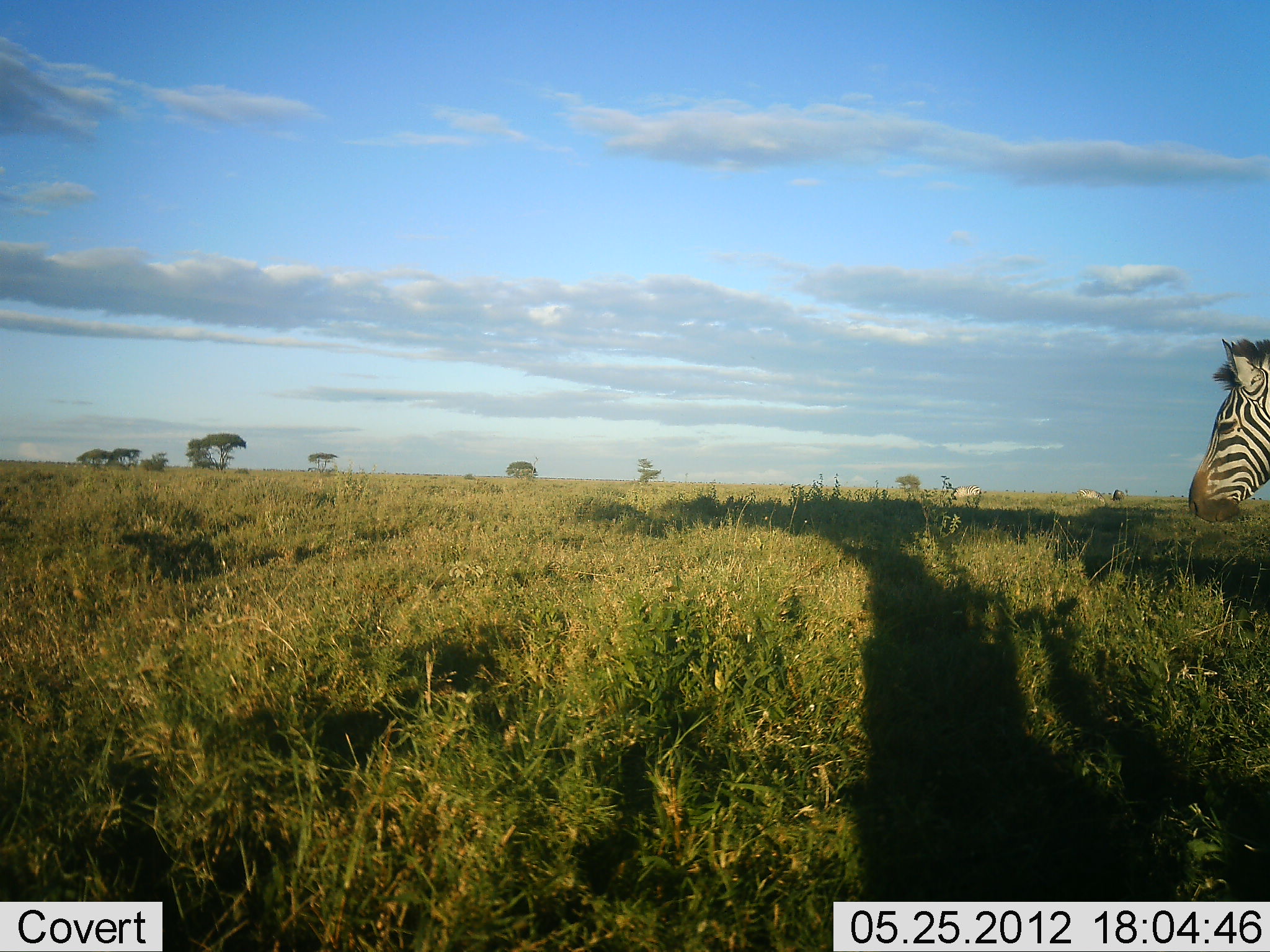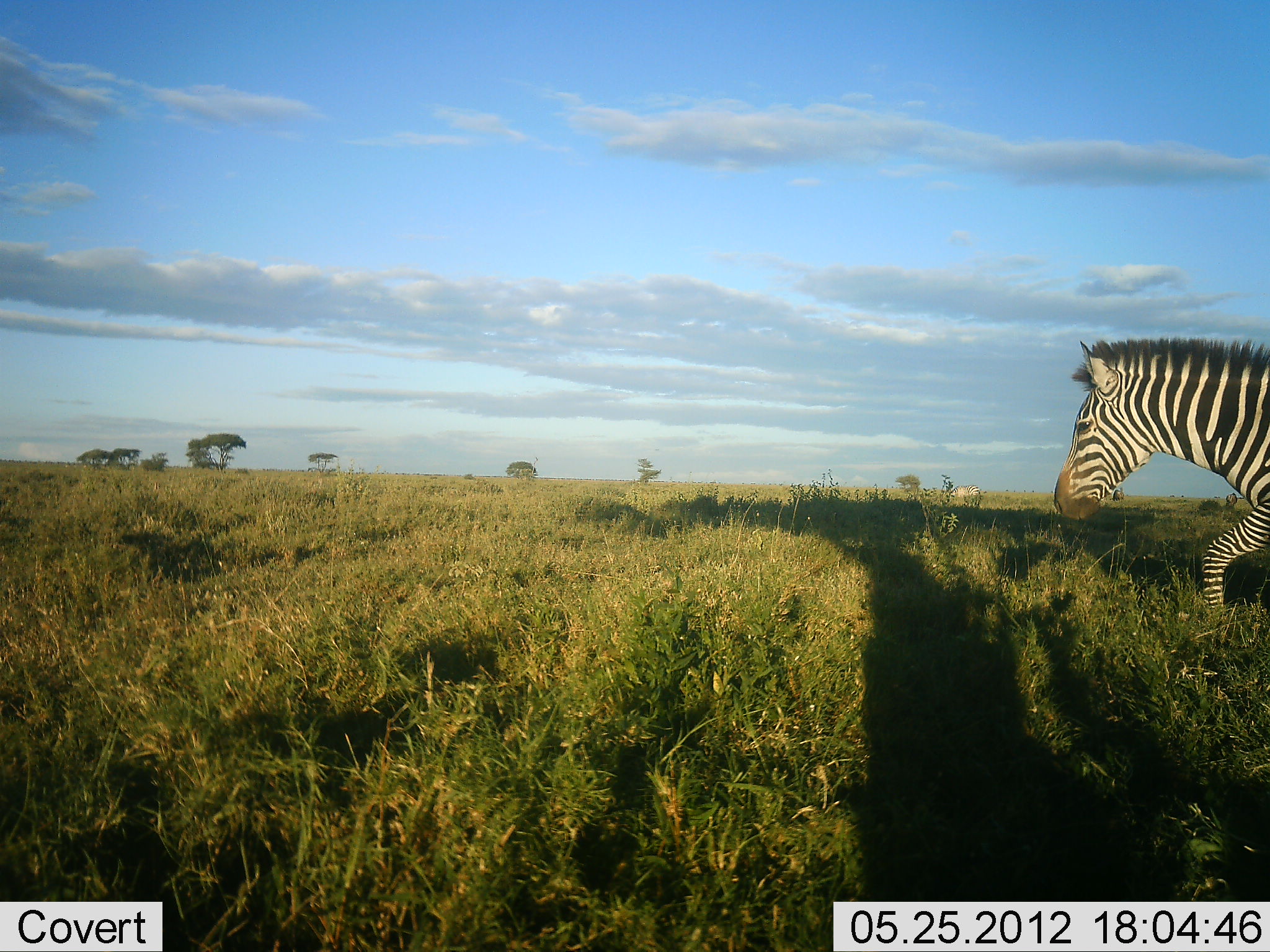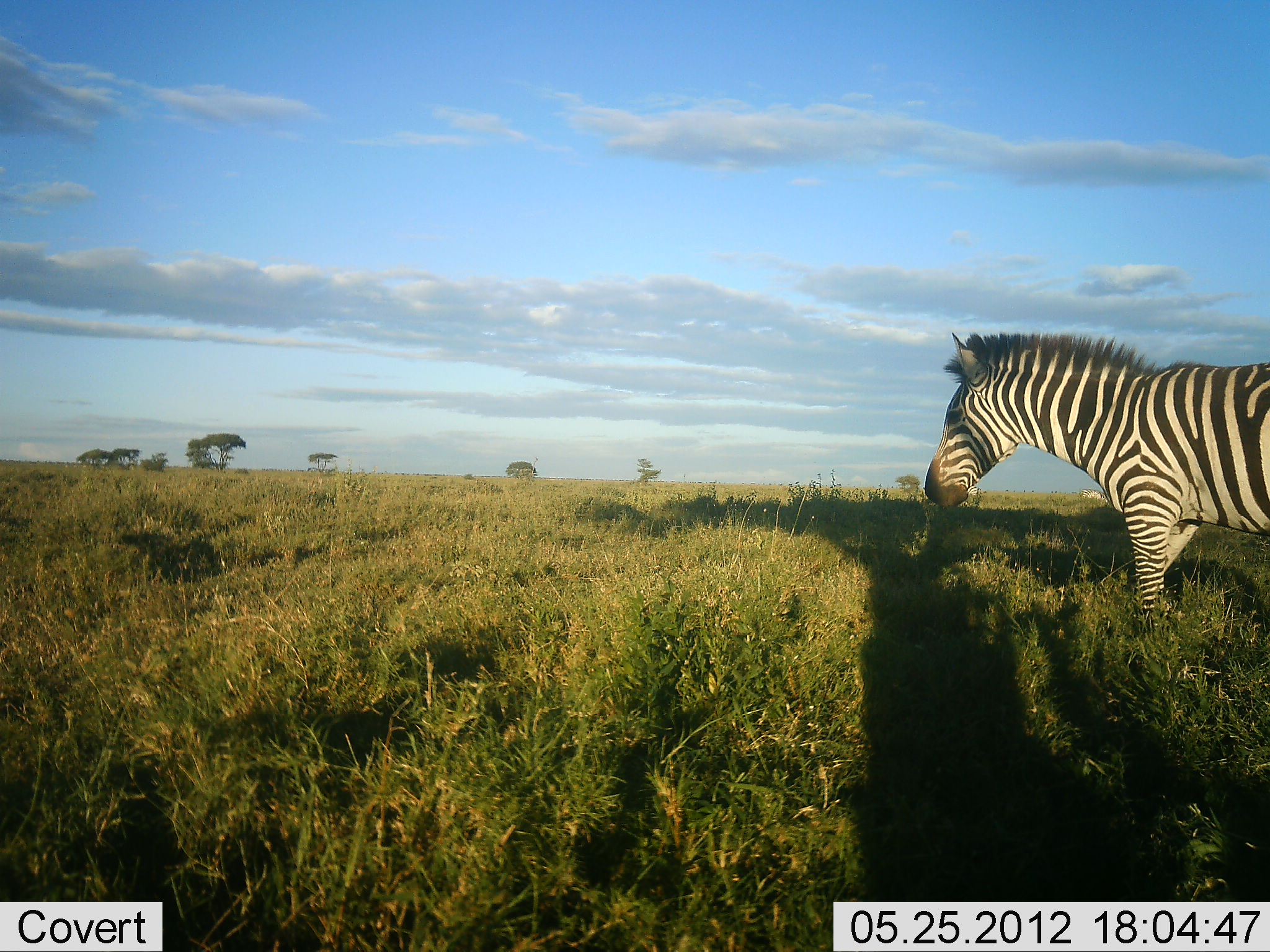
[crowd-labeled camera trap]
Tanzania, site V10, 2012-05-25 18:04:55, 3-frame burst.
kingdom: Animalia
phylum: Chordata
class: Mammalia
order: Perissodactyla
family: Equidae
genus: Equus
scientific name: Equus quagga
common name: plains zebra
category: zebra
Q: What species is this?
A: Zebra (plains zebra) (Equus quagga).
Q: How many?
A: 1.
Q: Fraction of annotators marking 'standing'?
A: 10%.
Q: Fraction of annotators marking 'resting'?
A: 0%.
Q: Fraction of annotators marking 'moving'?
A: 100%.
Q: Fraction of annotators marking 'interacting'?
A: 0%.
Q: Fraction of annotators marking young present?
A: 0%.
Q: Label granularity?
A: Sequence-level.